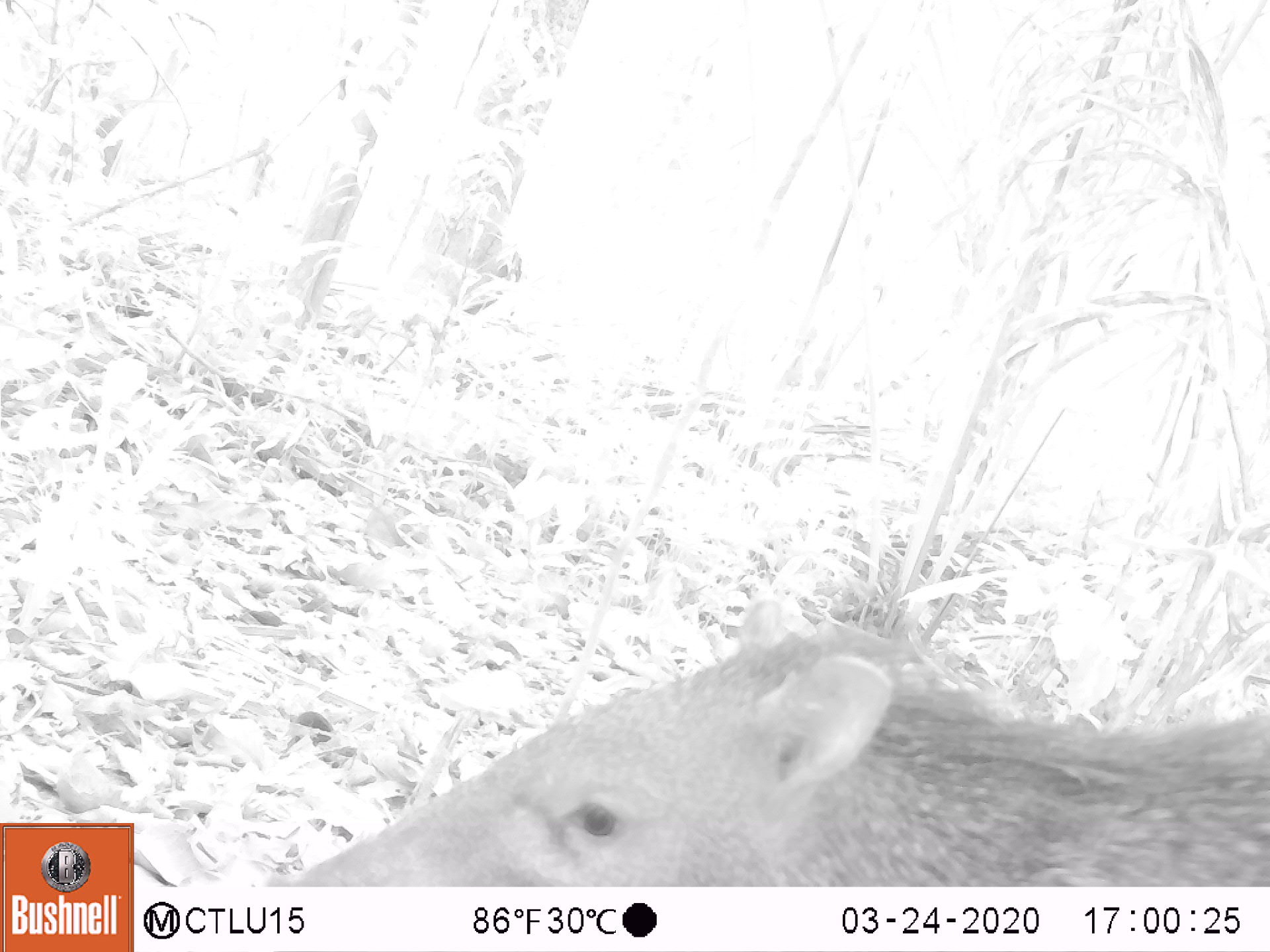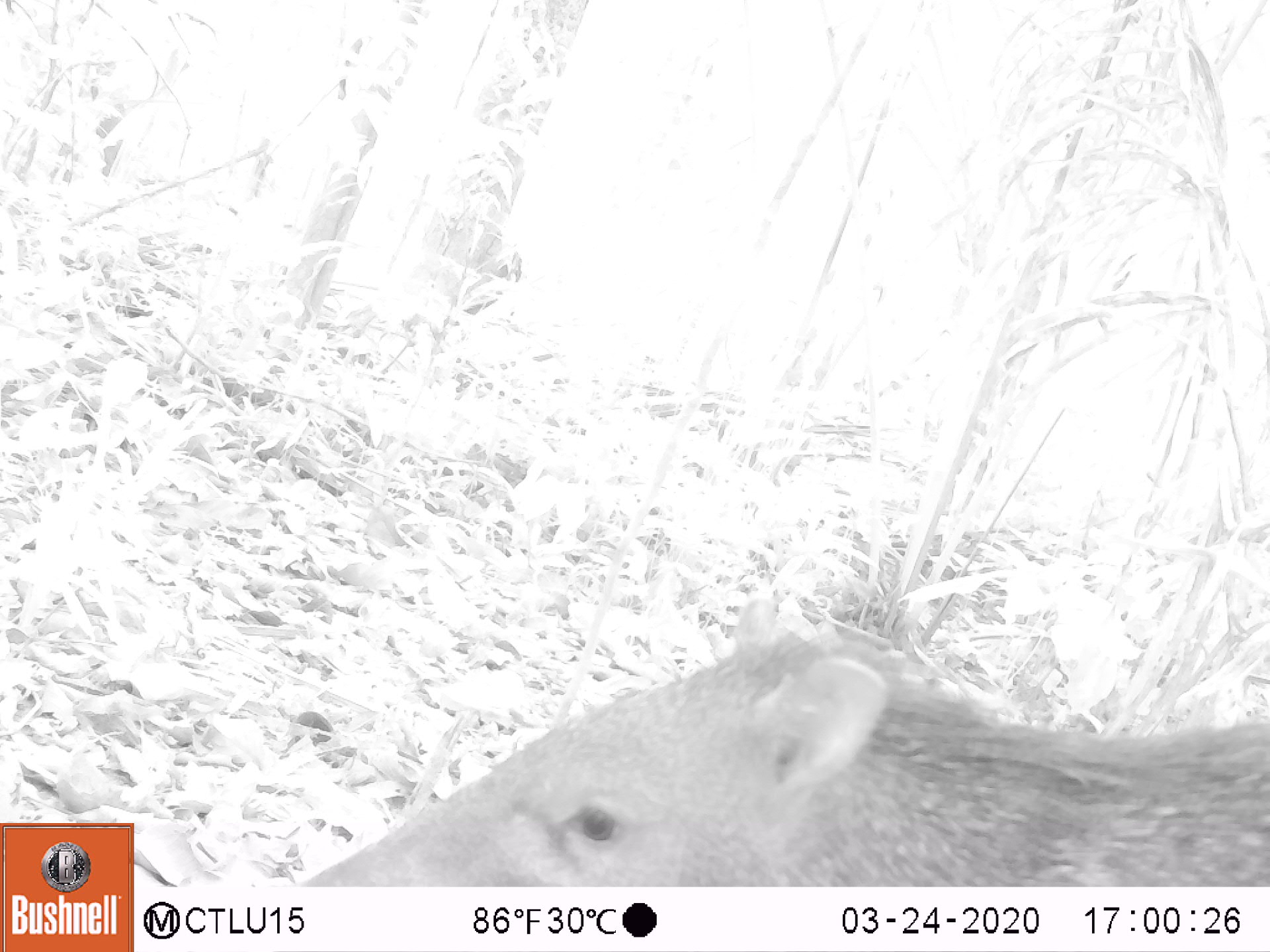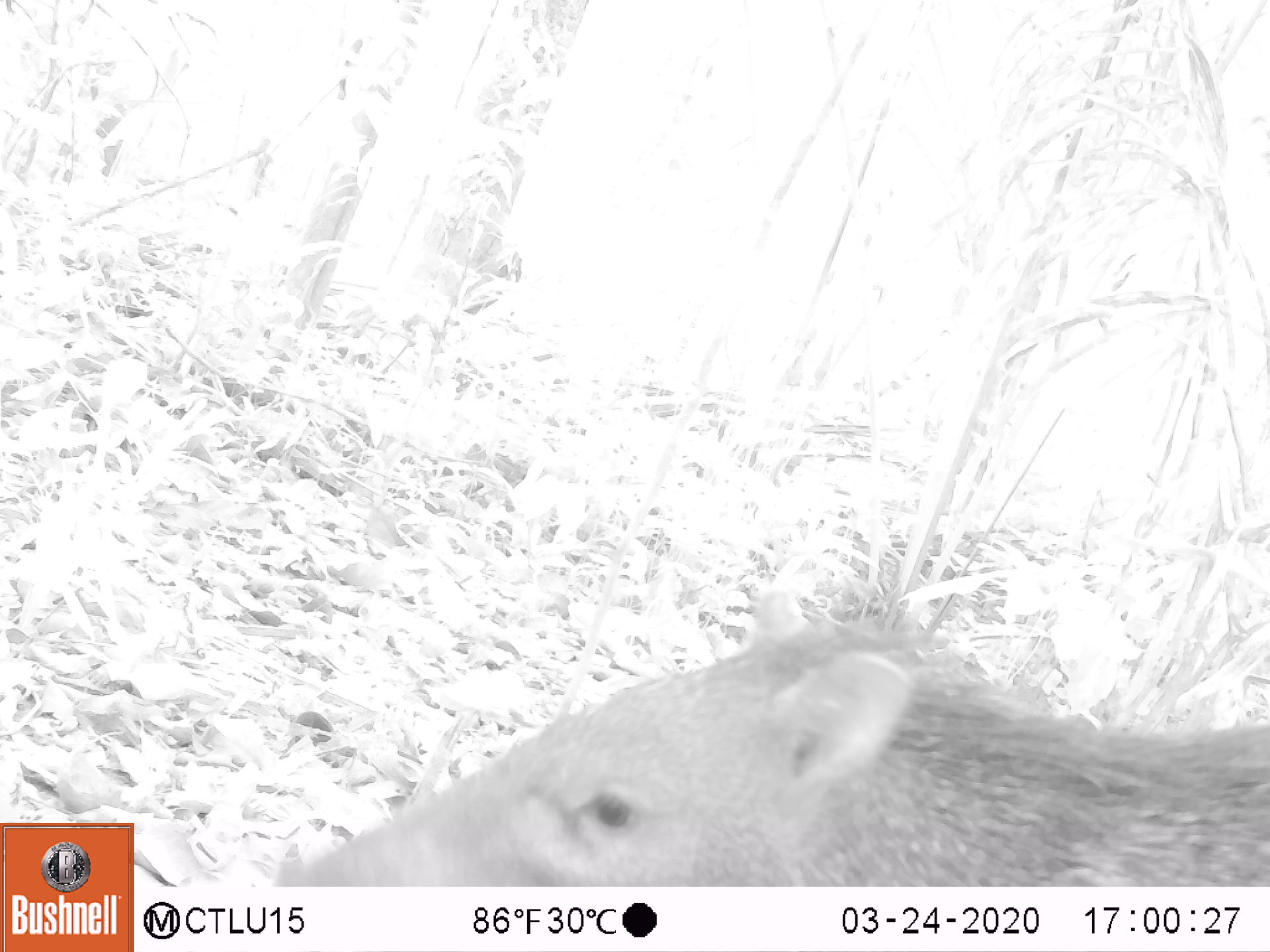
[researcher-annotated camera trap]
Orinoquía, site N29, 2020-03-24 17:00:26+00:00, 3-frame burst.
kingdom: Animalia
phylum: Chordata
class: Mammalia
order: Artiodactyla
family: Tayassuidae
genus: Pecari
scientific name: Pecari tajacu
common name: collared peccary